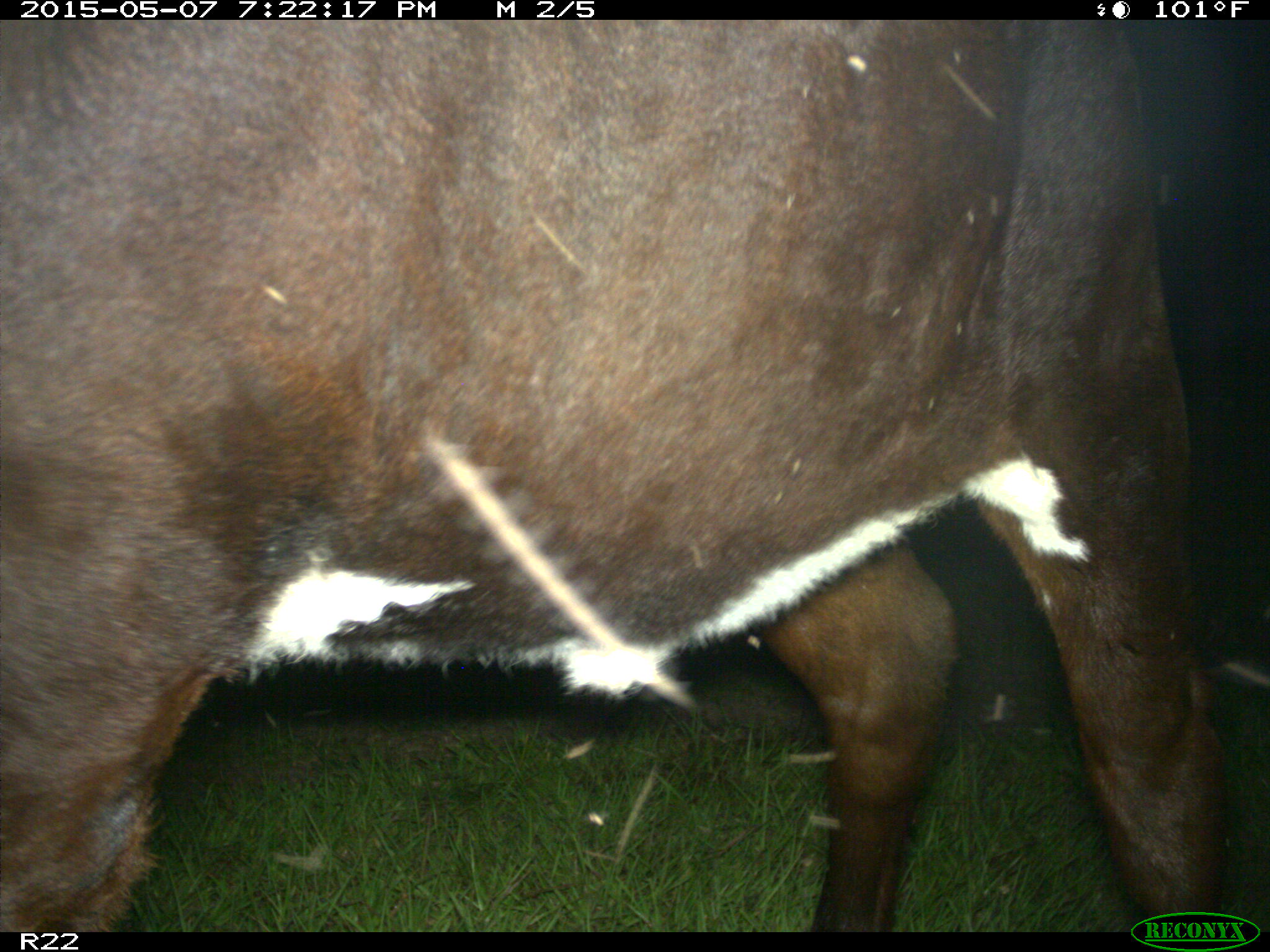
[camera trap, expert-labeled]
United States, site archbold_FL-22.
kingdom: Animalia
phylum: Chordata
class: Mammalia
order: Artiodactyla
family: Bovidae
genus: Bos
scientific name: Bos taurus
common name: domestic cow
Bos taurus (domestic cow).